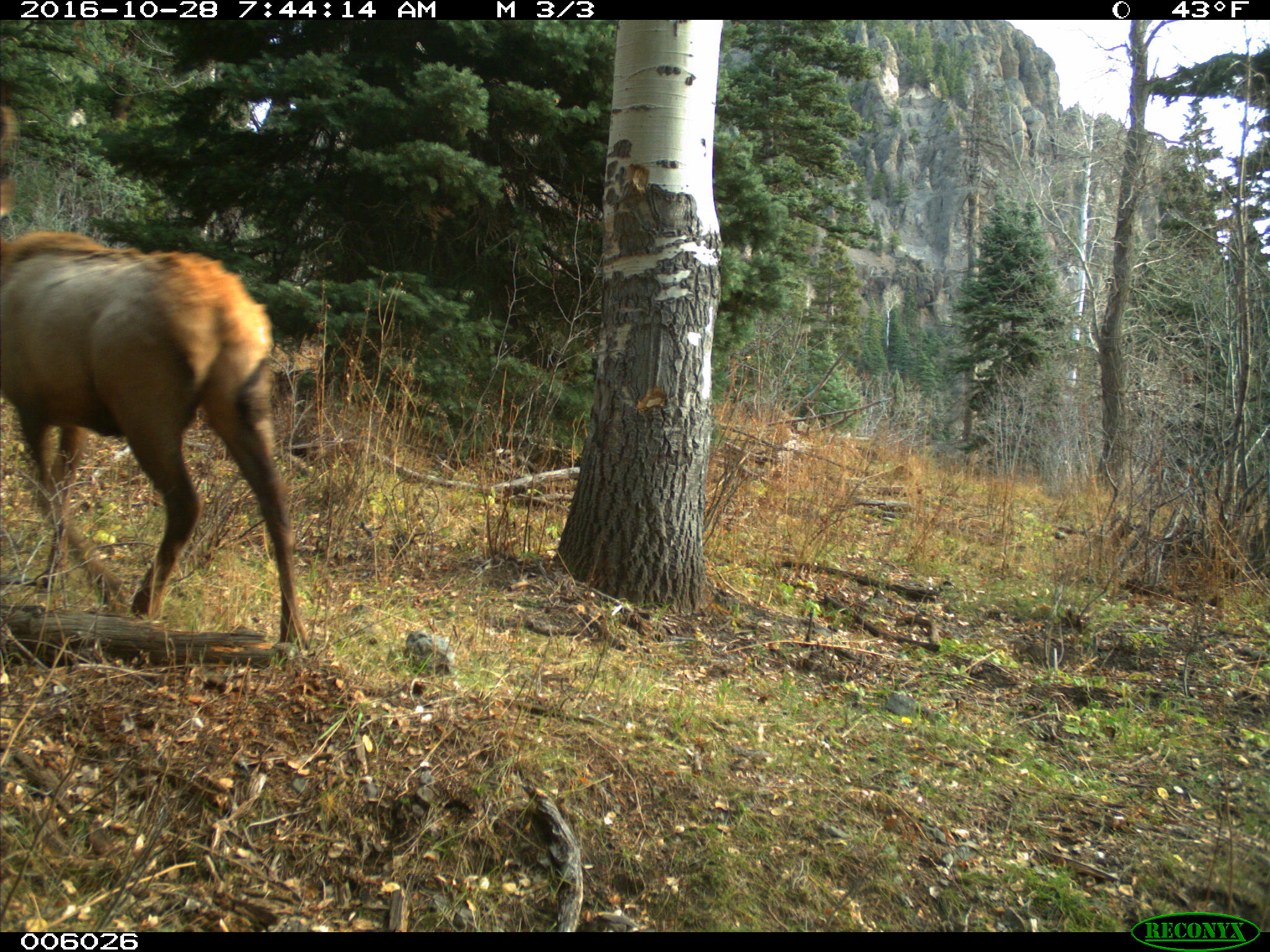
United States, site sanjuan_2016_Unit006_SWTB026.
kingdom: Animalia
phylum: Chordata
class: Mammalia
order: Artiodactyla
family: Cervidae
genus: Cervus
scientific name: Cervus elaphus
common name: red deer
Cervus elaphus (red deer).